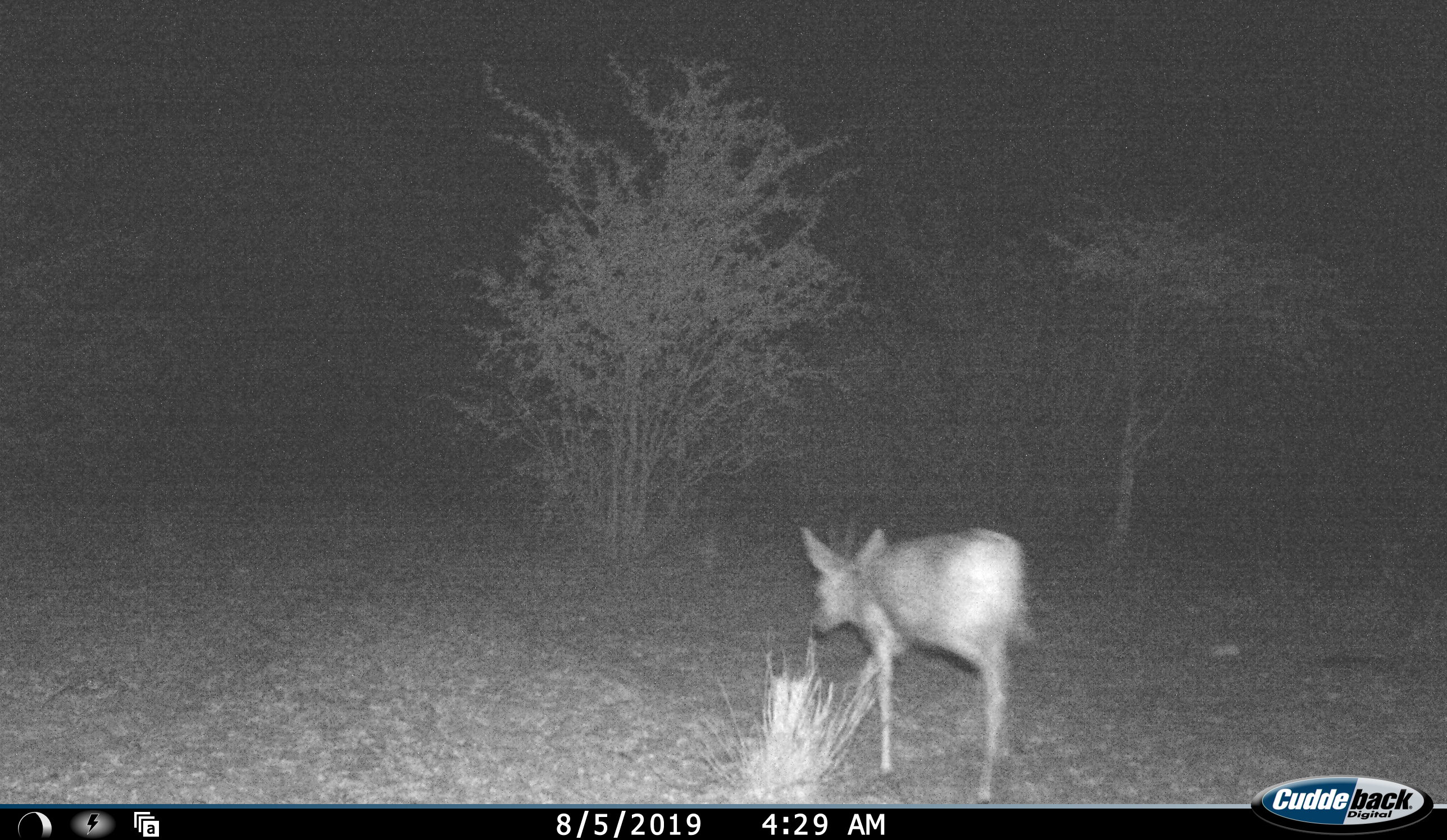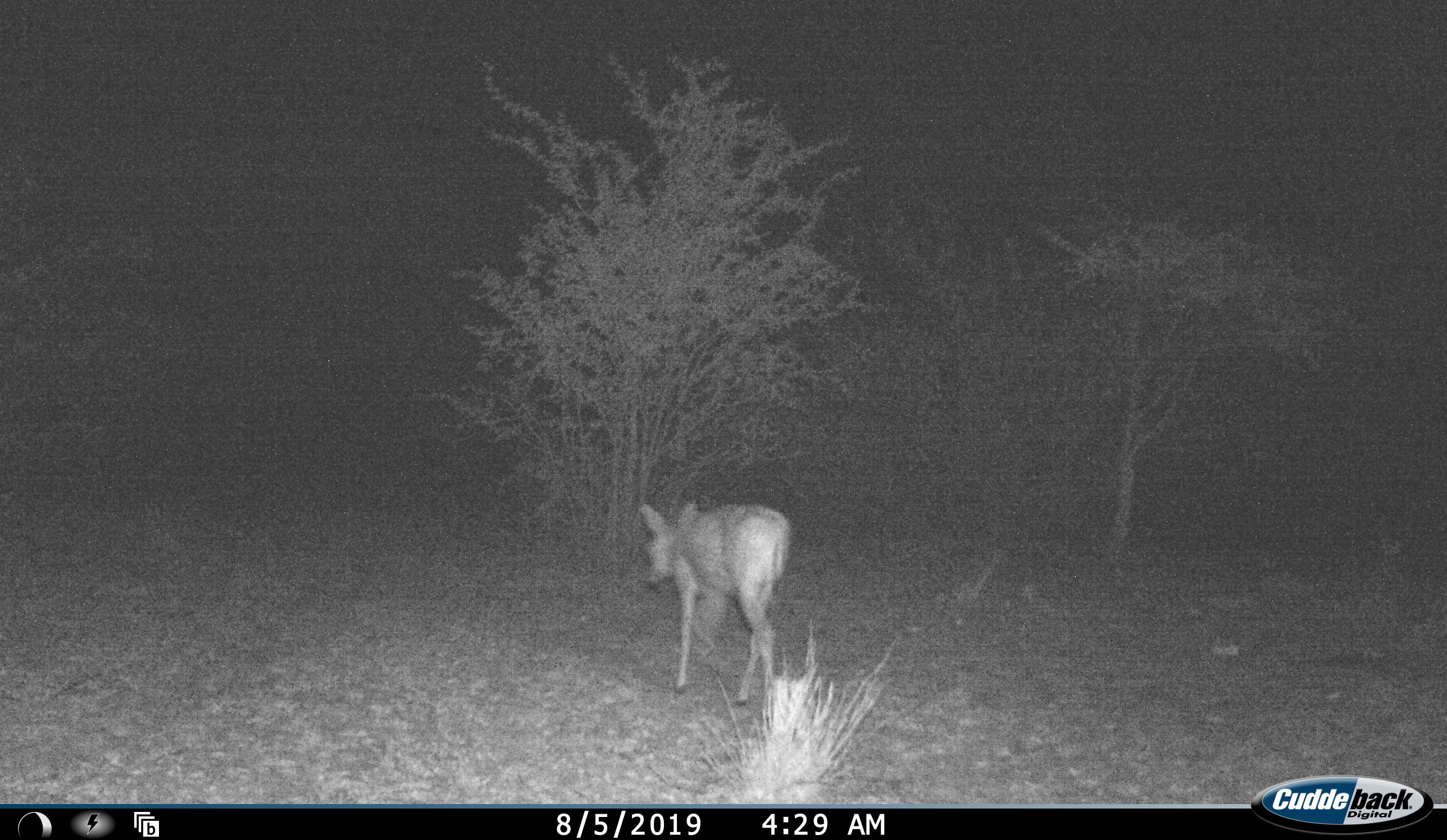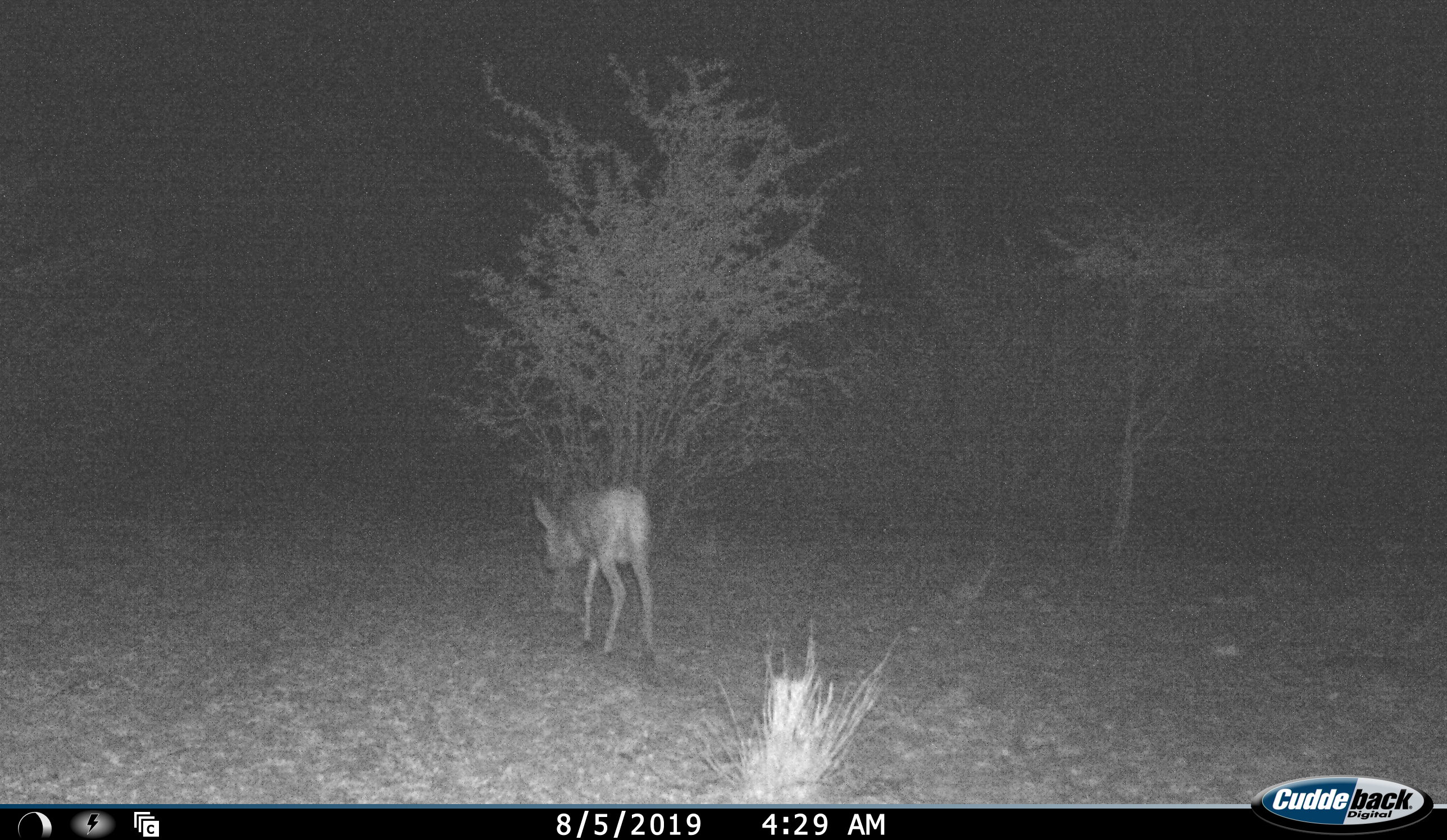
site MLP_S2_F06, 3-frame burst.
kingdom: Animalia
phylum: Chordata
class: Mammalia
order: Artiodactyla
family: Bovidae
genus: Sylvicapra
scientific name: Sylvicapra grimmia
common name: common duiker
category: duikercommongrey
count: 1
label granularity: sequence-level